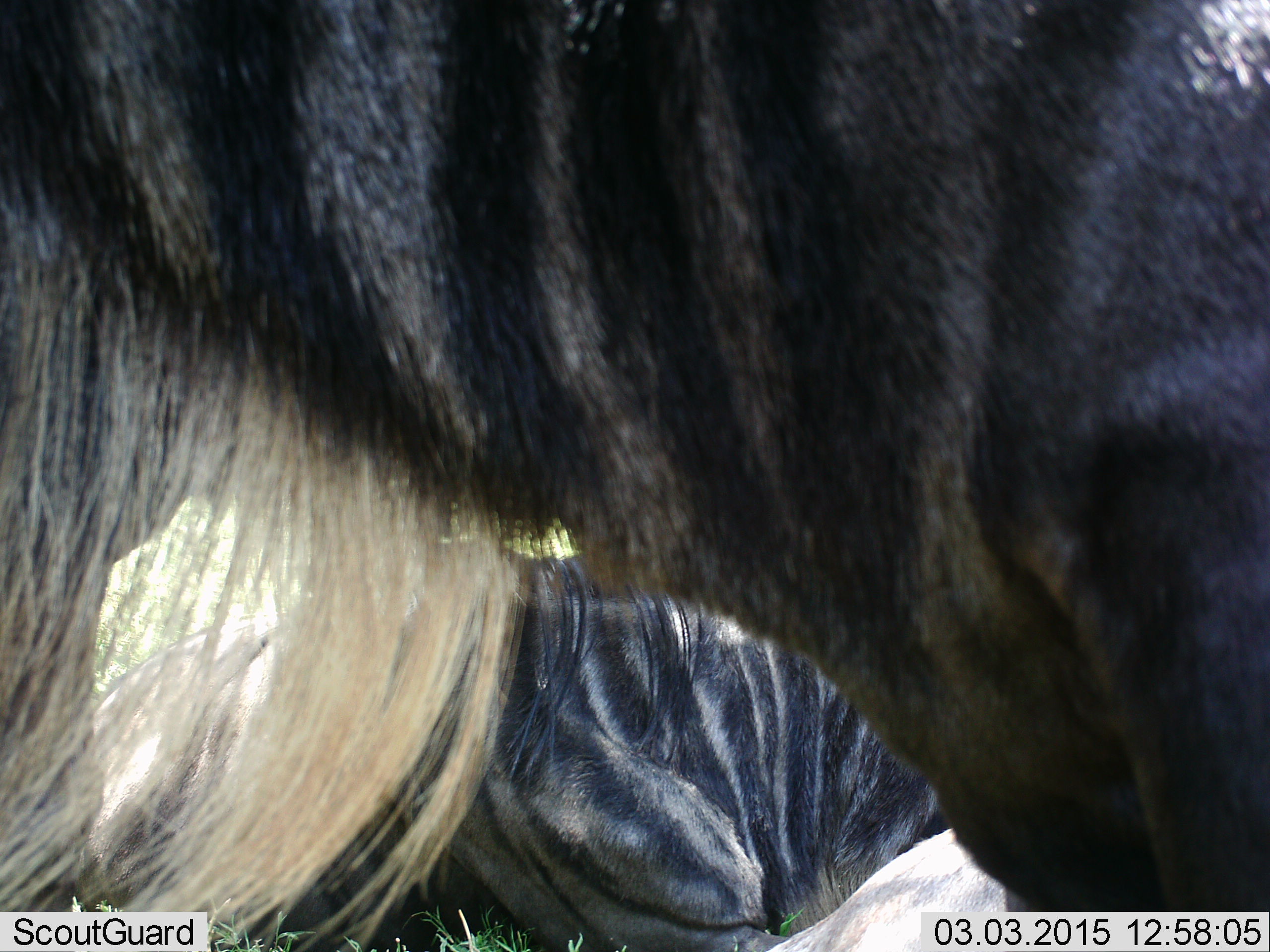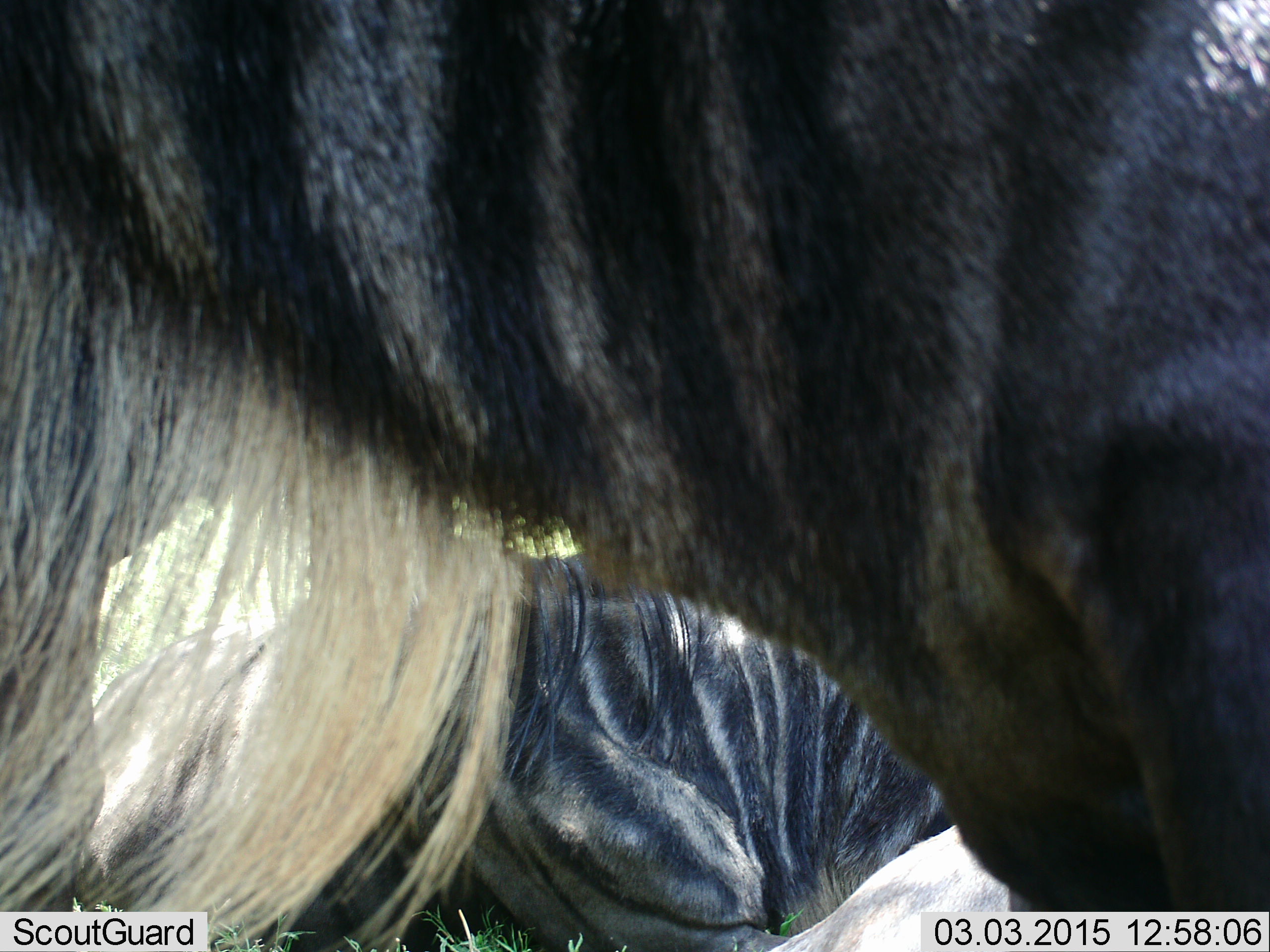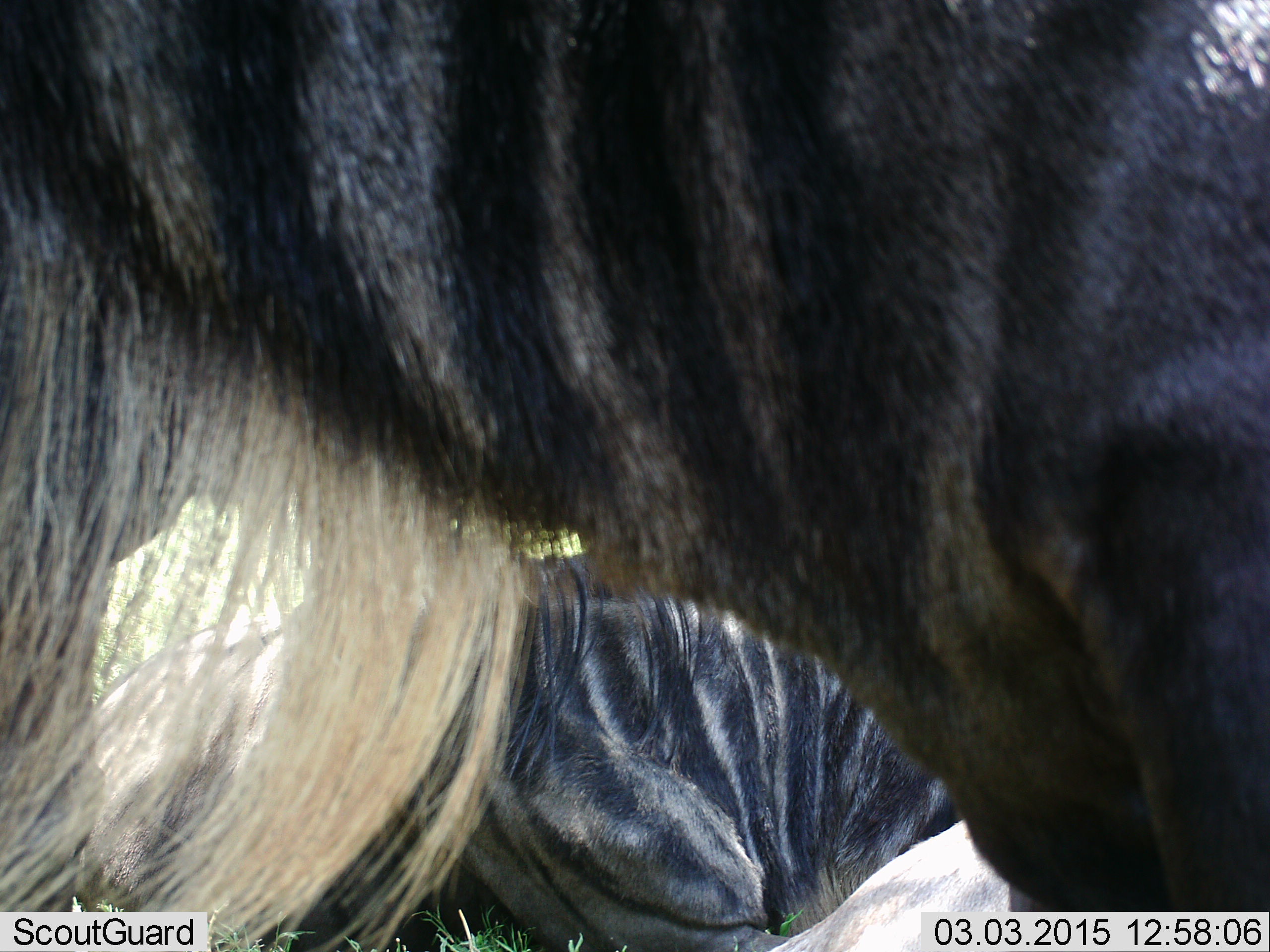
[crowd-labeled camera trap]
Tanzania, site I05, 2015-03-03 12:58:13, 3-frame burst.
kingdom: Animalia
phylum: Chordata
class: Mammalia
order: Artiodactyla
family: Bovidae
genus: Connochaetes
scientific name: Connochaetes taurinus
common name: blue wildebeest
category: wildebeest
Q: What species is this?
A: Wildebeest (blue wildebeest) (Connochaetes taurinus).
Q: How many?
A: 2.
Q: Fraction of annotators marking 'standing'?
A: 80%.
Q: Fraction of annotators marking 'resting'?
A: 50%.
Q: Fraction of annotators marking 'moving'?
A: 20%.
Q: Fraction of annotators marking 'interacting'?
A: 0%.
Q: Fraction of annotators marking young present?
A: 0%.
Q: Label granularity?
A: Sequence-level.